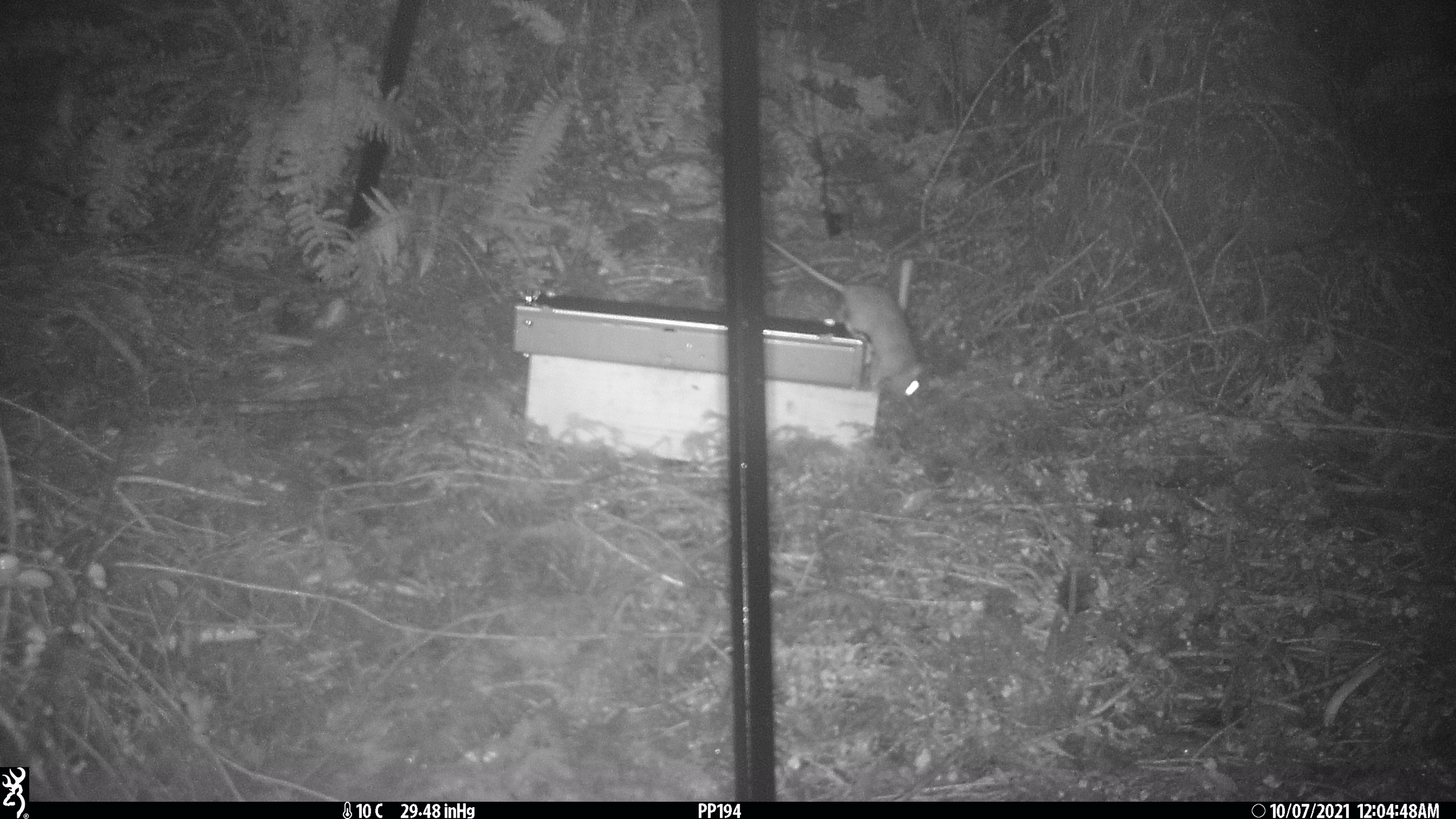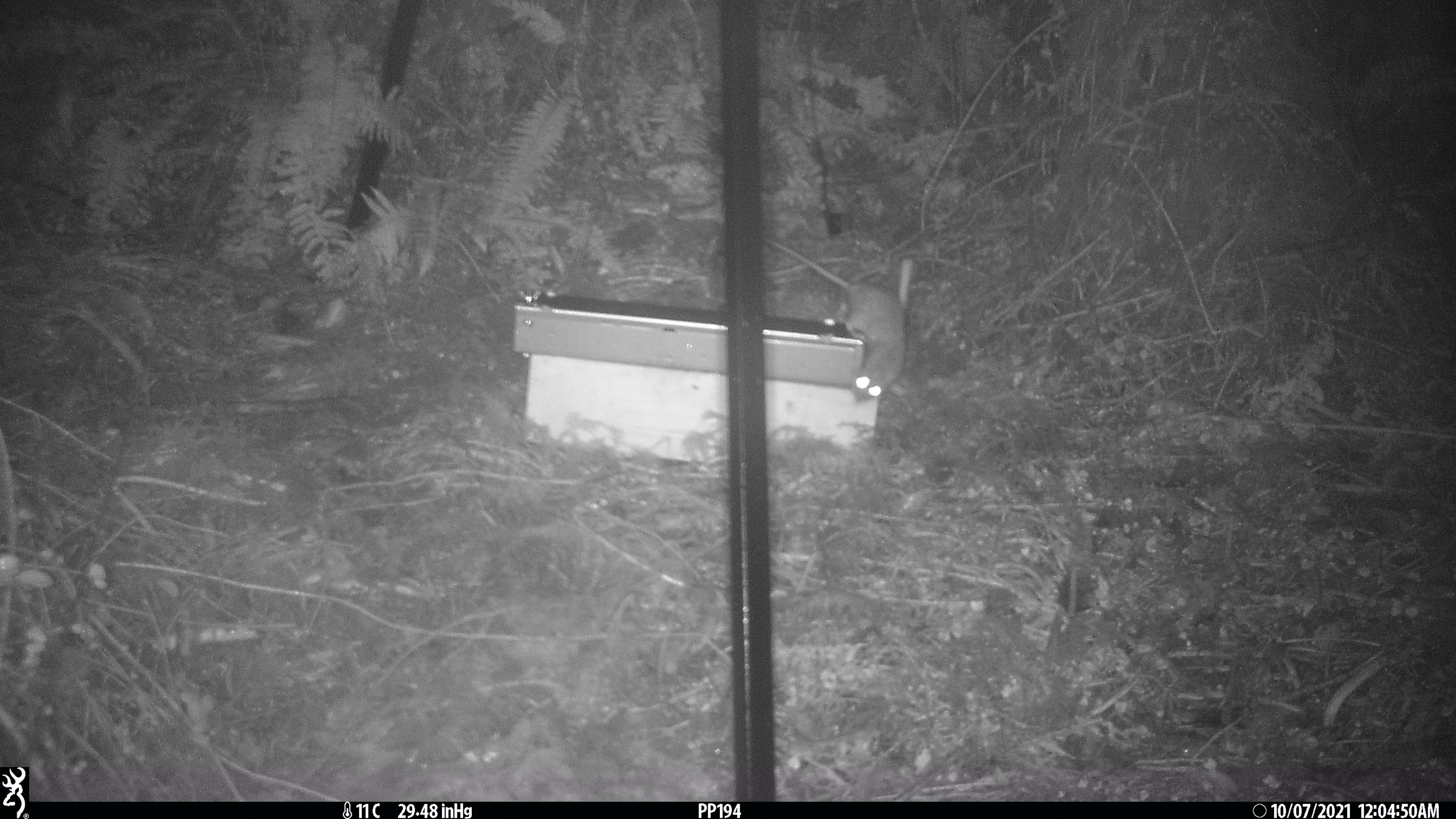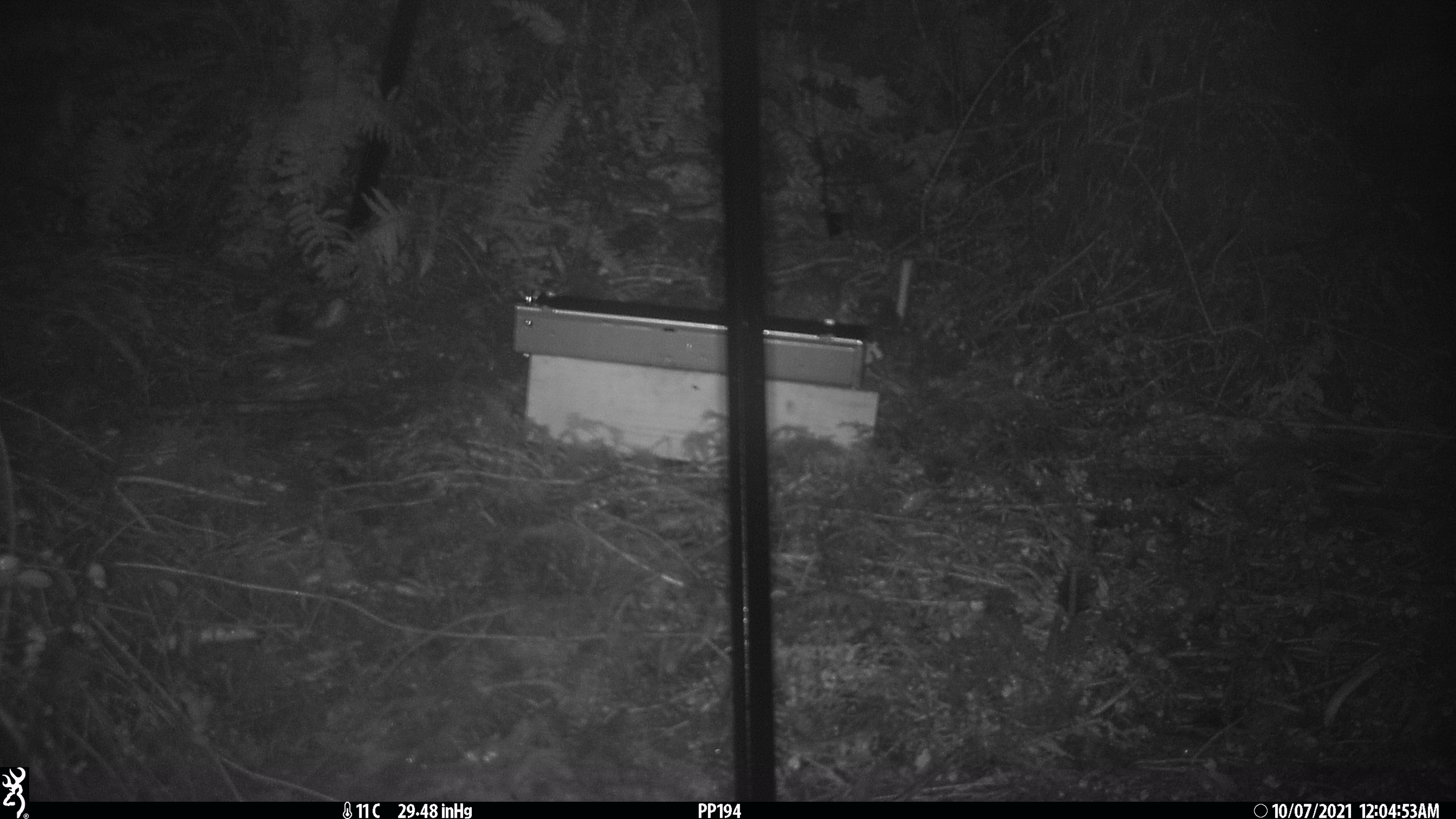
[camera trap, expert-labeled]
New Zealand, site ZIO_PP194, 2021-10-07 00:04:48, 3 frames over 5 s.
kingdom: Animalia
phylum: Chordata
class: Mammalia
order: Rodentia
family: Muridae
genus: Rattus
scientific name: Rattus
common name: rat